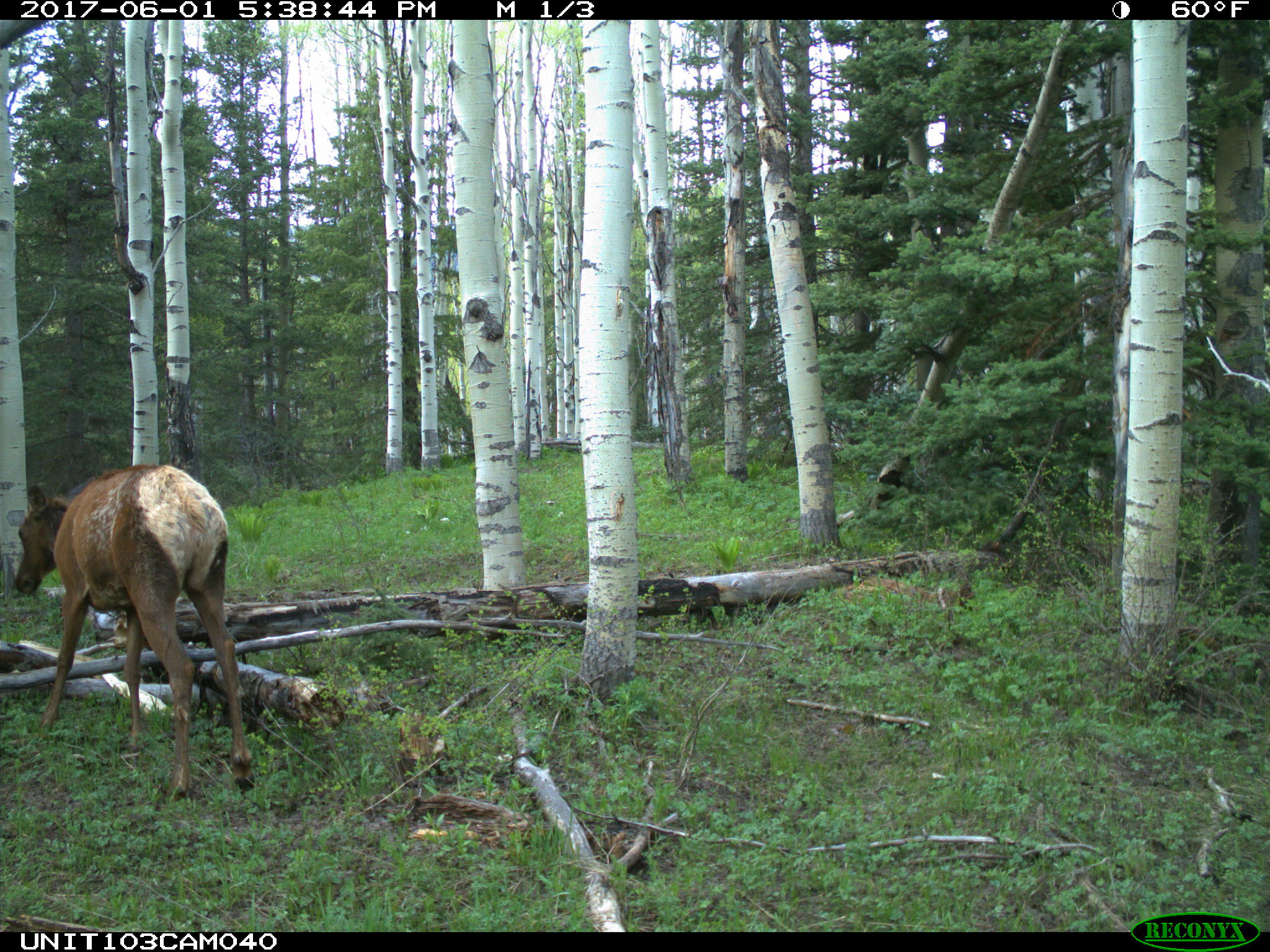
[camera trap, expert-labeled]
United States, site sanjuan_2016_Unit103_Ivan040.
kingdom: Animalia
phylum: Chordata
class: Mammalia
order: Artiodactyla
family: Cervidae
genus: Cervus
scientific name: Cervus elaphus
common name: red deer